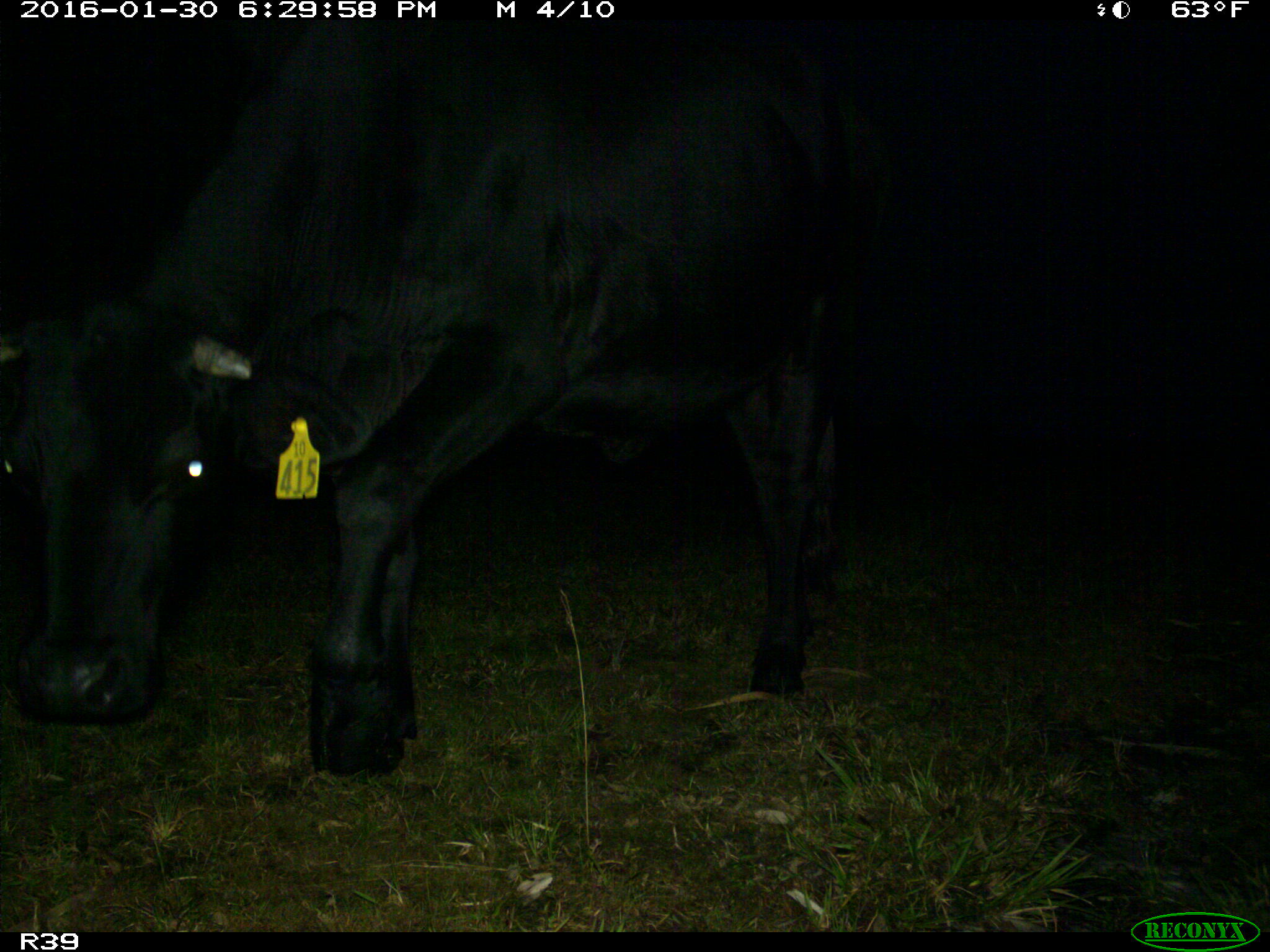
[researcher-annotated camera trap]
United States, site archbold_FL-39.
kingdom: Animalia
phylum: Chordata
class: Mammalia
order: Artiodactyla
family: Bovidae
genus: Bos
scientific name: Bos taurus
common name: domestic cow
Bos taurus (domestic cow).